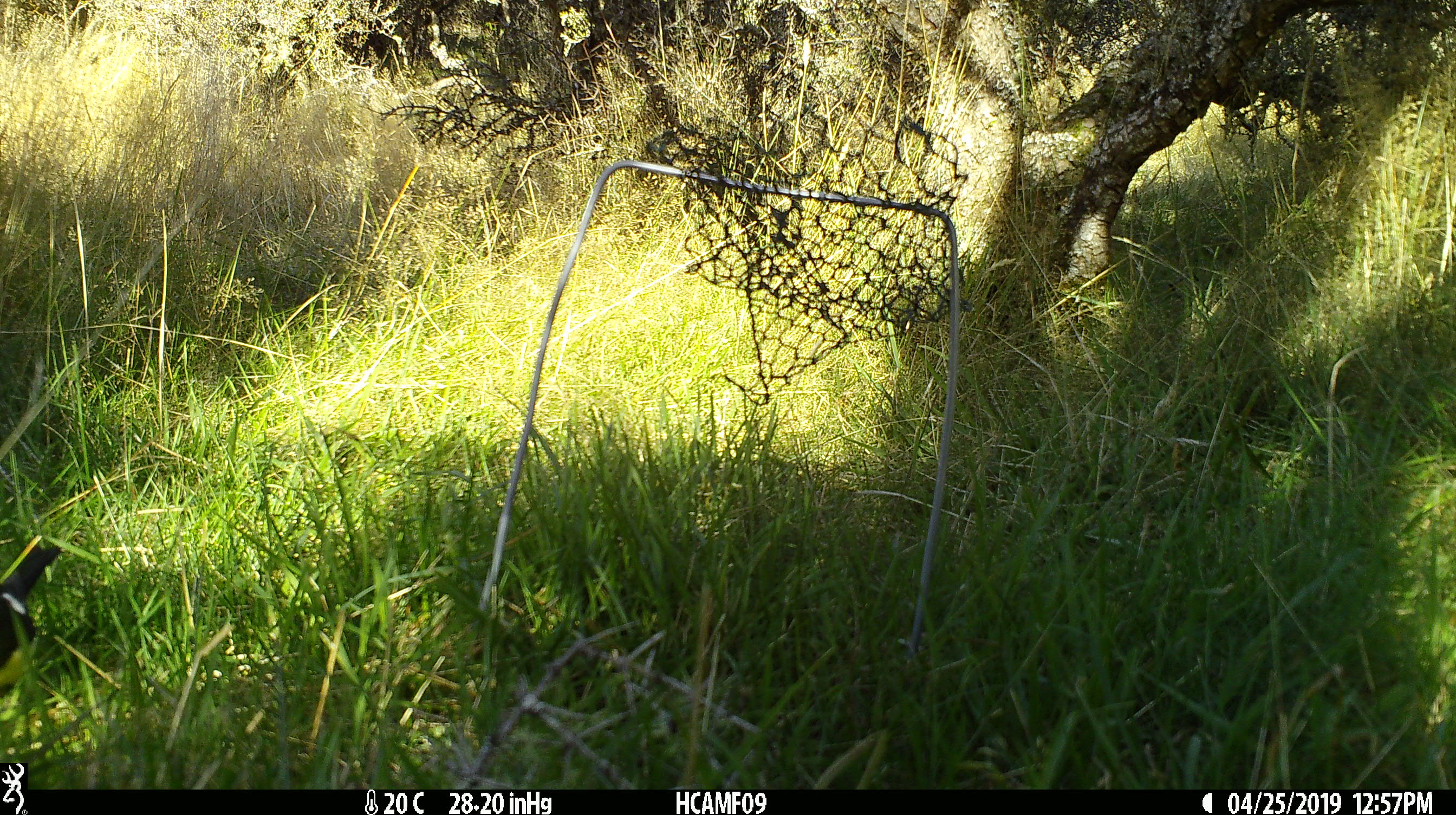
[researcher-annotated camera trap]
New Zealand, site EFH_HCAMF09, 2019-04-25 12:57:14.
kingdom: Animalia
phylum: Chordata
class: Aves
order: Passeriformes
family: Petroicidae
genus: Petroica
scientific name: Petroica macrocephala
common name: tomtit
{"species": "tomtit (Petroica macrocephala)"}